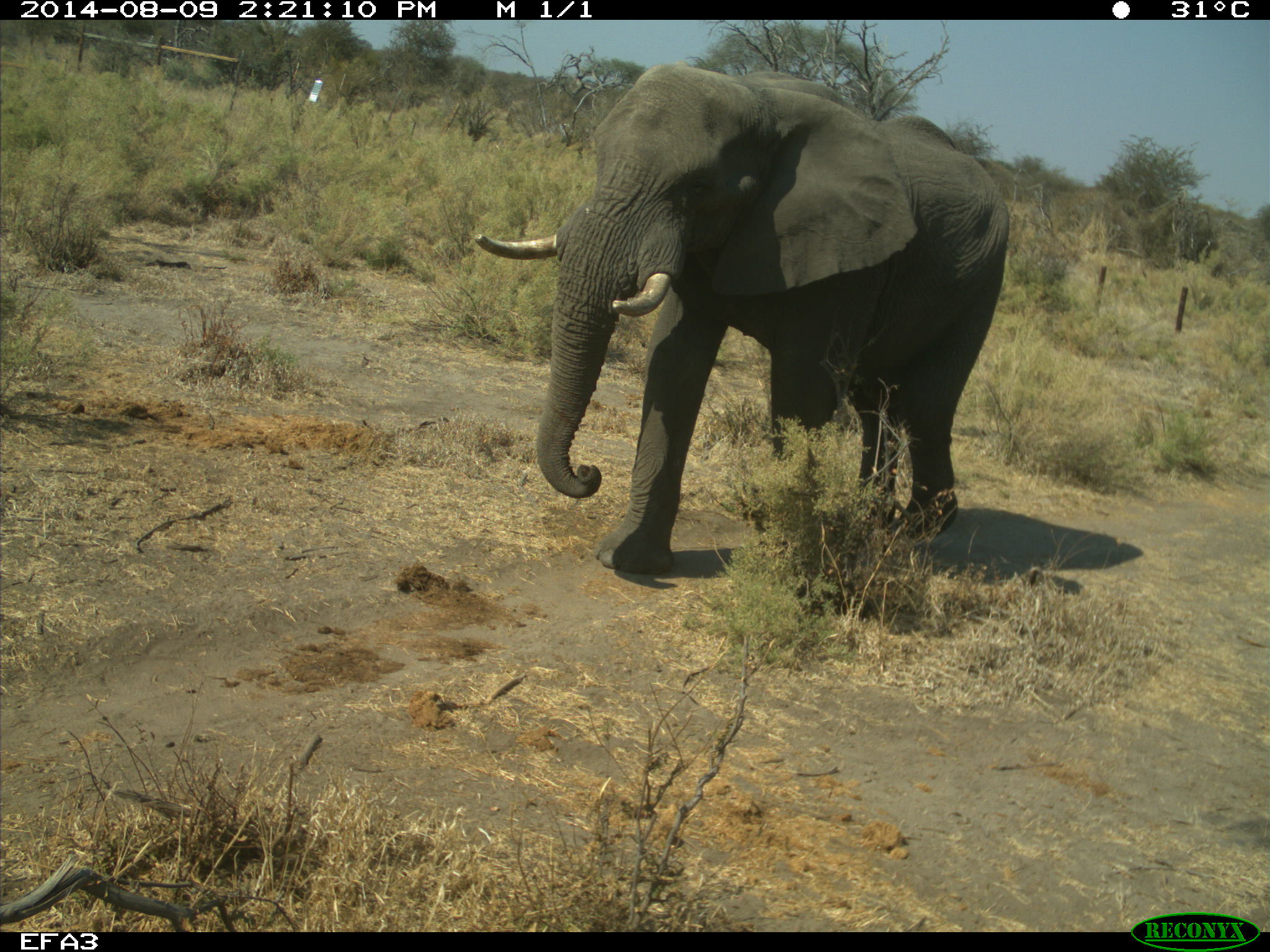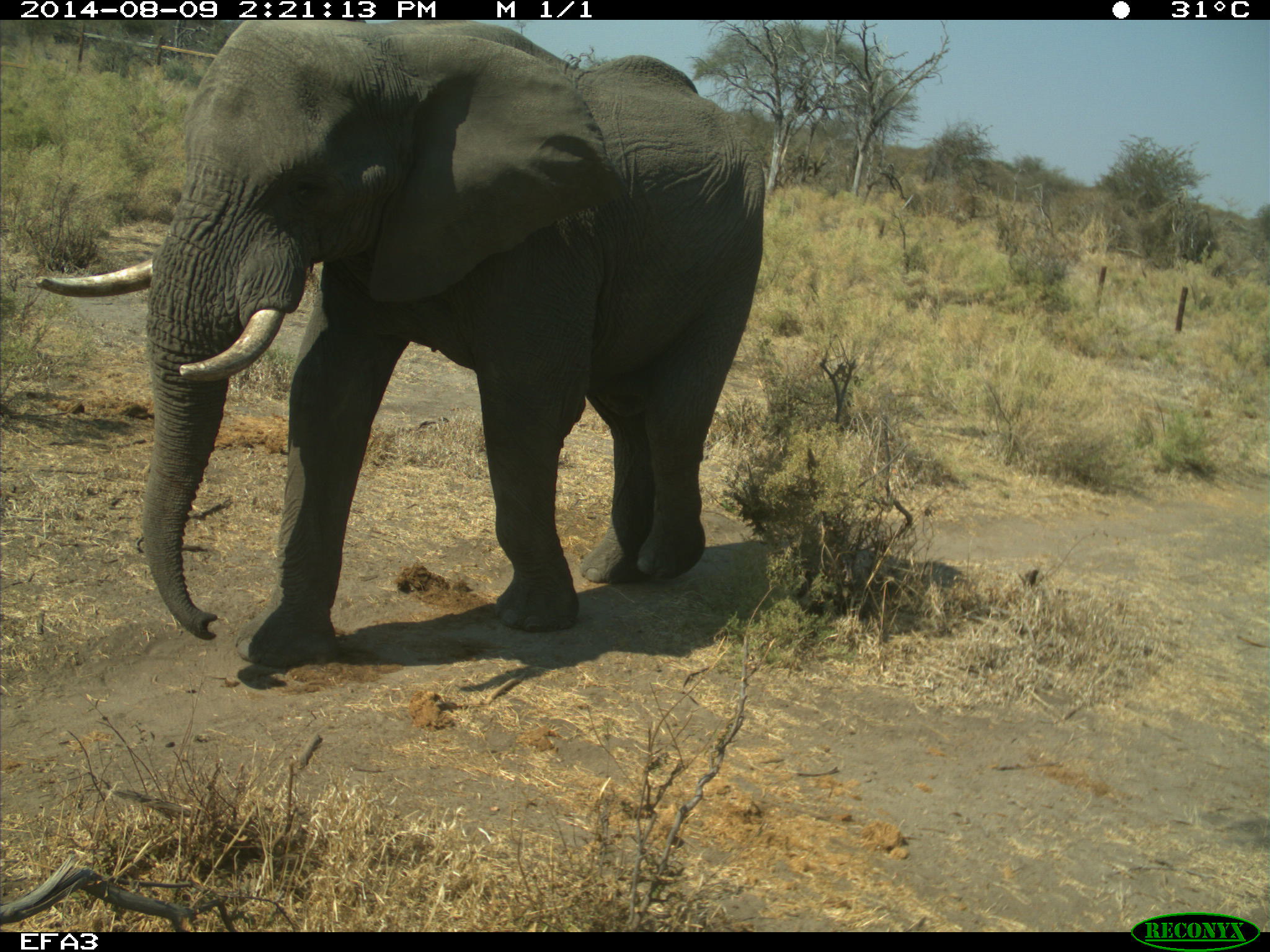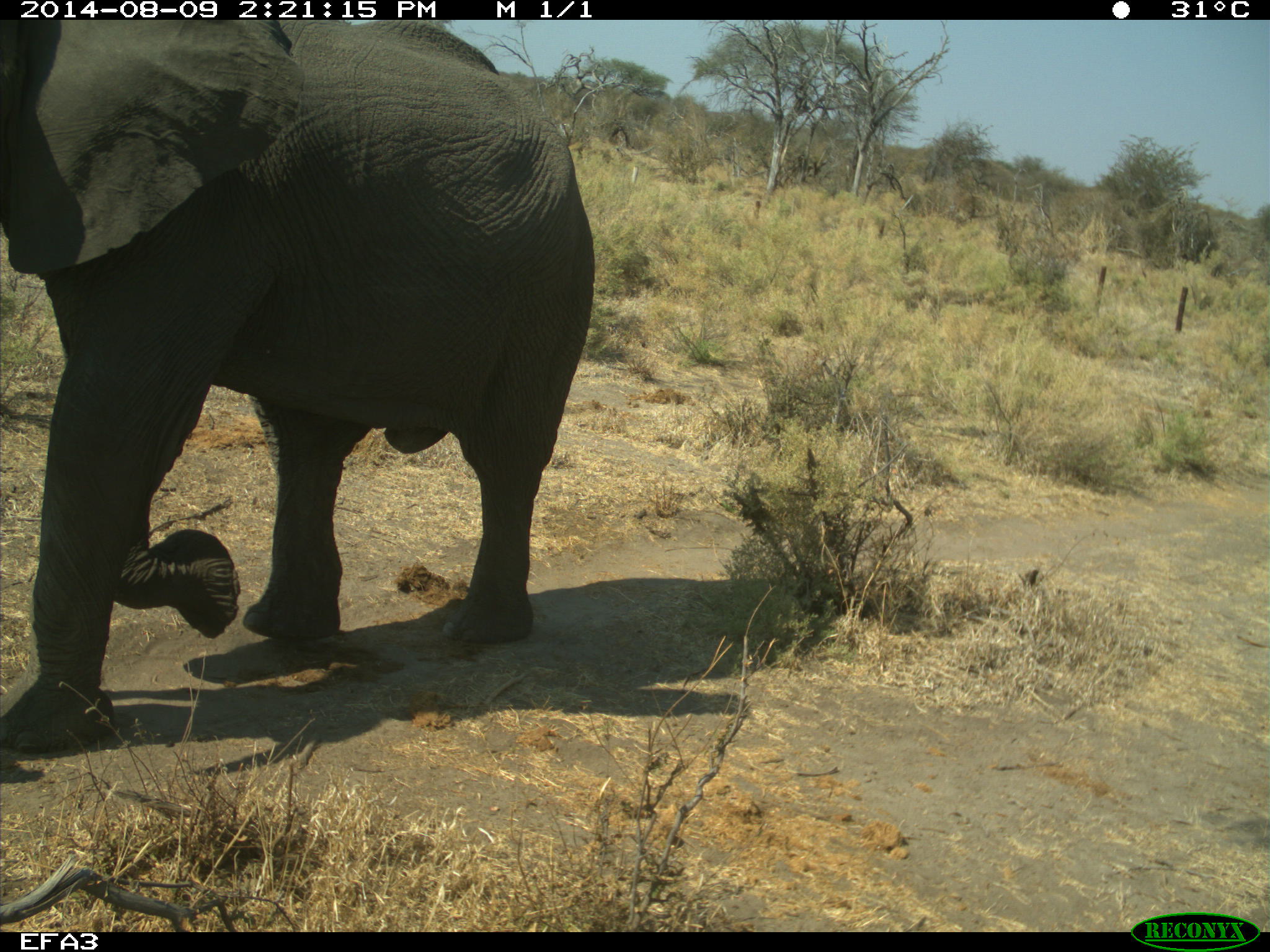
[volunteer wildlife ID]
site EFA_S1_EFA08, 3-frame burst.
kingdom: Animalia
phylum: Chordata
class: Mammalia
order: Proboscidea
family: Elephantidae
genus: Loxodonta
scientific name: Loxodonta africana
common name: african bush elephant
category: elephant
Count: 1.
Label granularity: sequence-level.